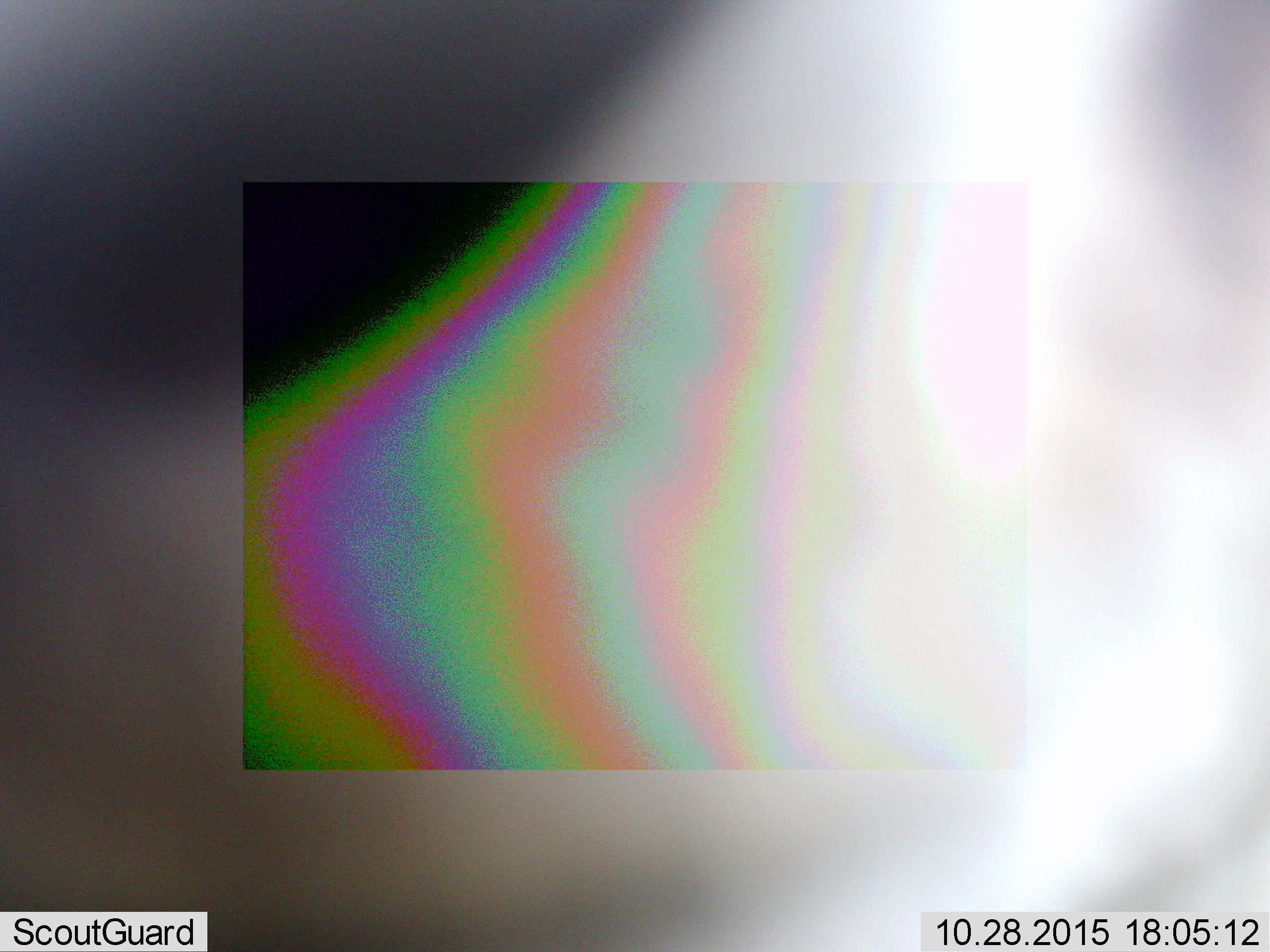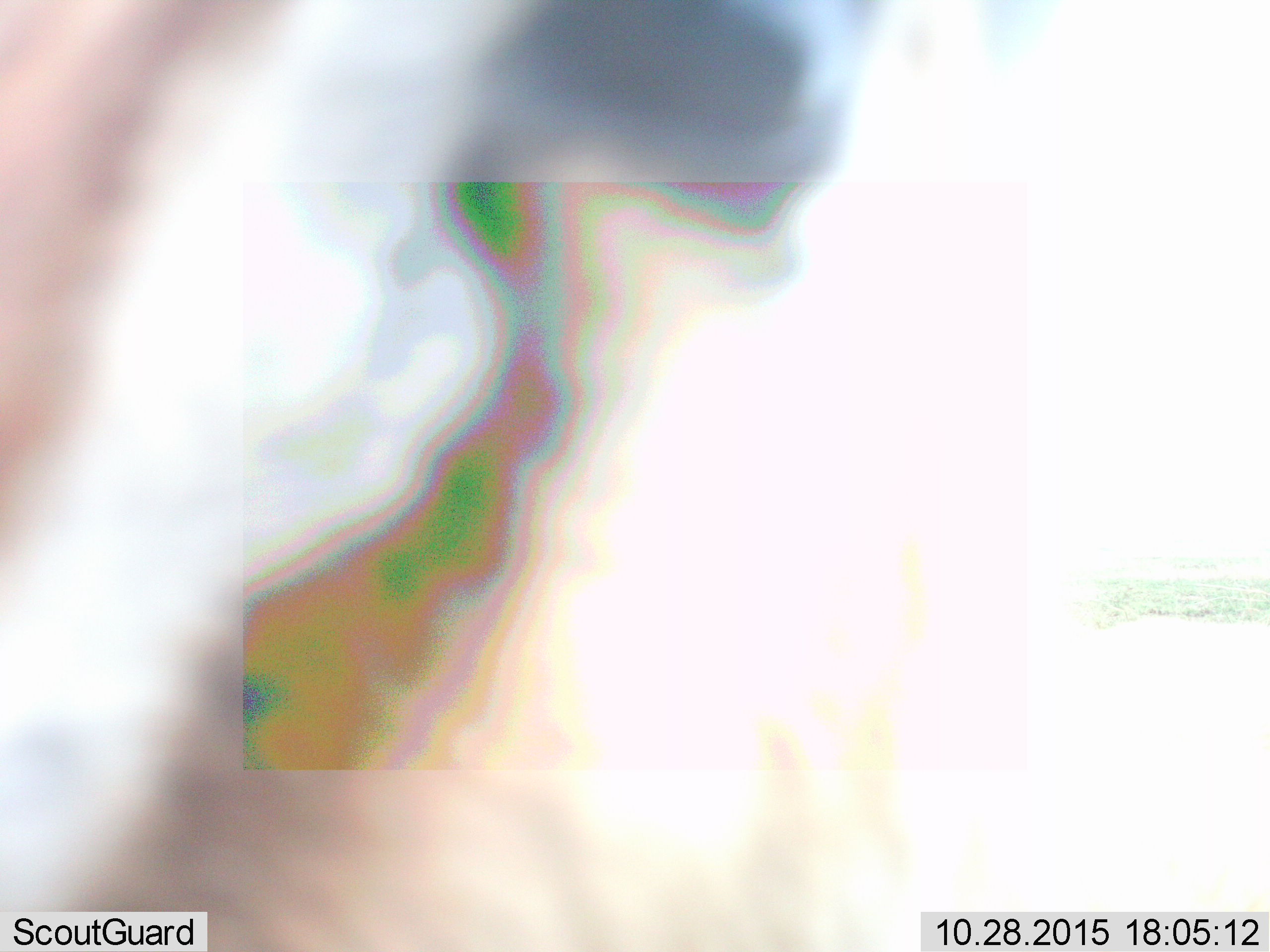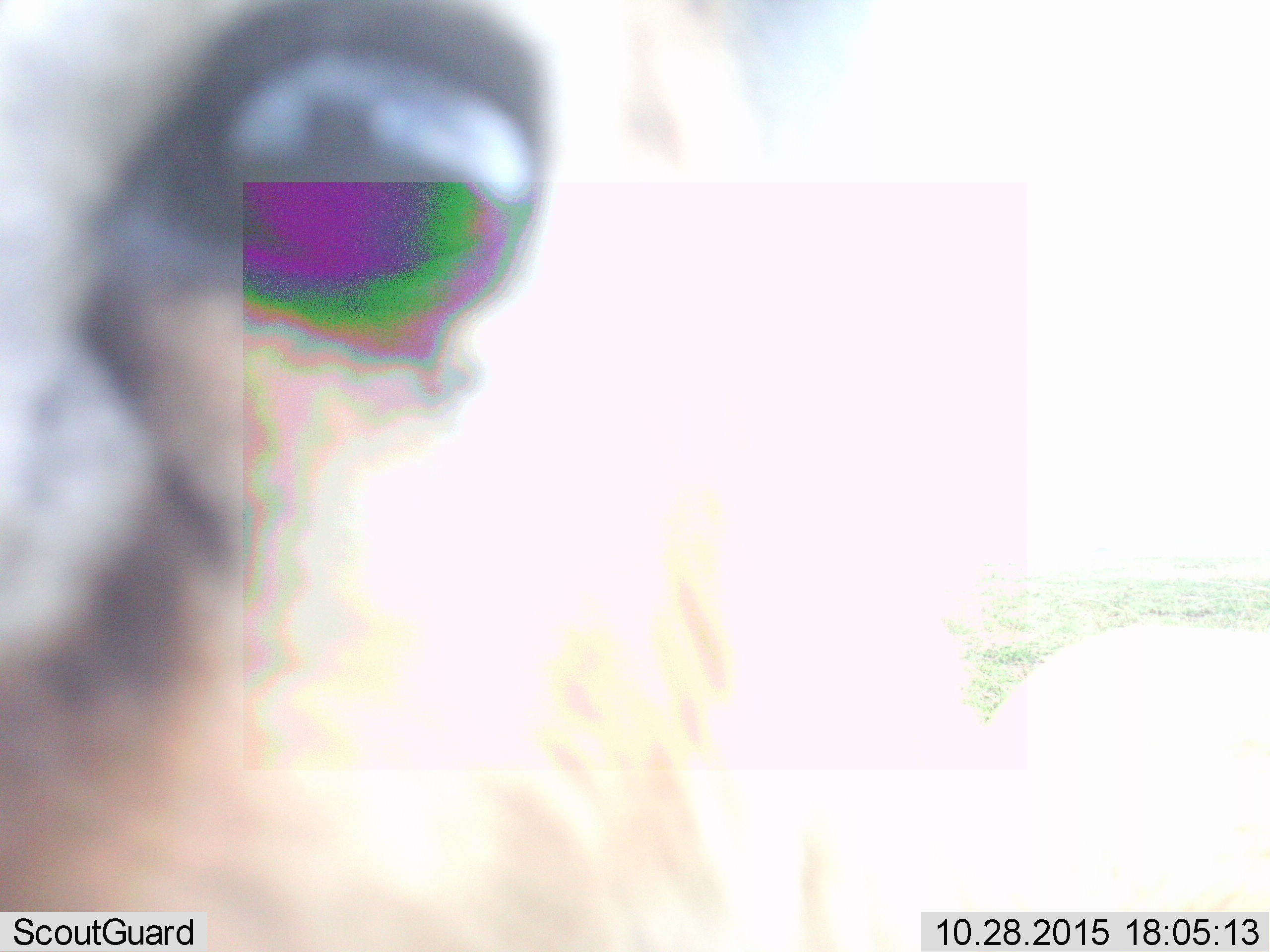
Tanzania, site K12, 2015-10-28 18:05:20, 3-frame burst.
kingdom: Animalia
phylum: Chordata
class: Mammalia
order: Artiodactyla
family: Bovidae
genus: Eudorcas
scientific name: Eudorcas thomsonii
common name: thomson's gazelle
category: gazellethomsons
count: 1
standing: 67%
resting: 0%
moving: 33%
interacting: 0%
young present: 0%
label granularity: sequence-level